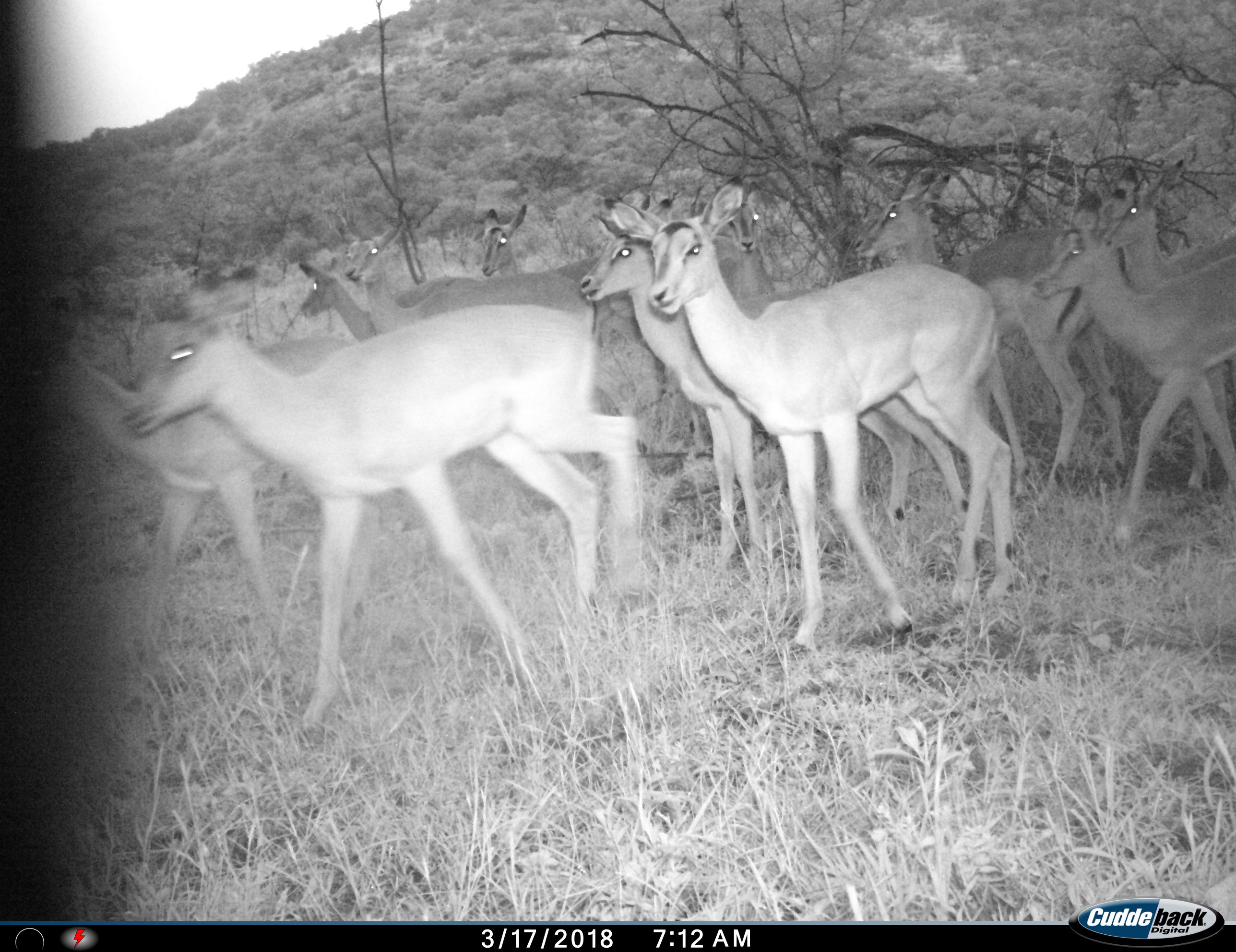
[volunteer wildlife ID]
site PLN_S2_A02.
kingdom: Animalia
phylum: Chordata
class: Mammalia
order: Artiodactyla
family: Bovidae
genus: Aepyceros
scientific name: Aepyceros melampus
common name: impala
Impala (Aepyceros melampus), count 11-50. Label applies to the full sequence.